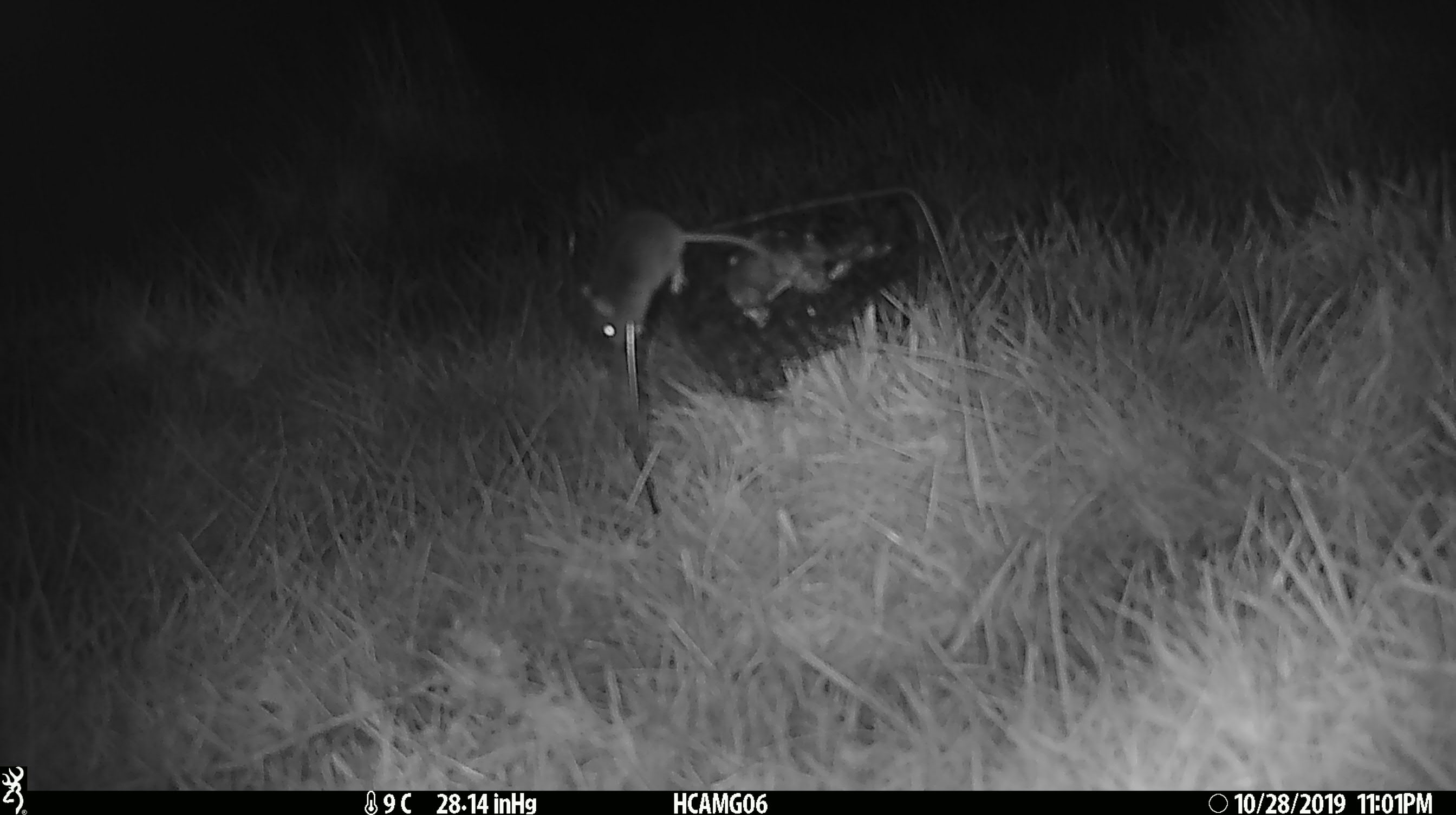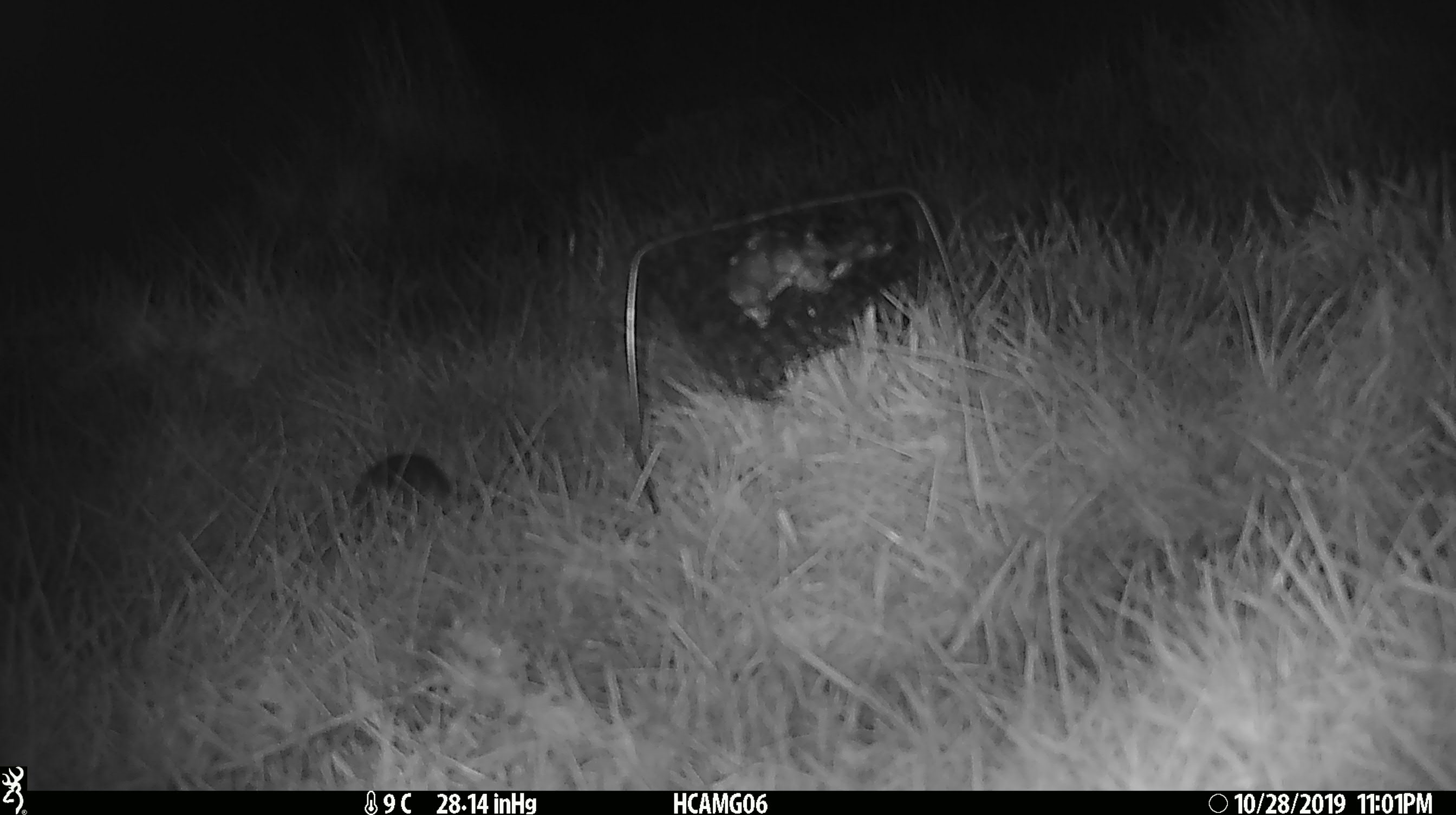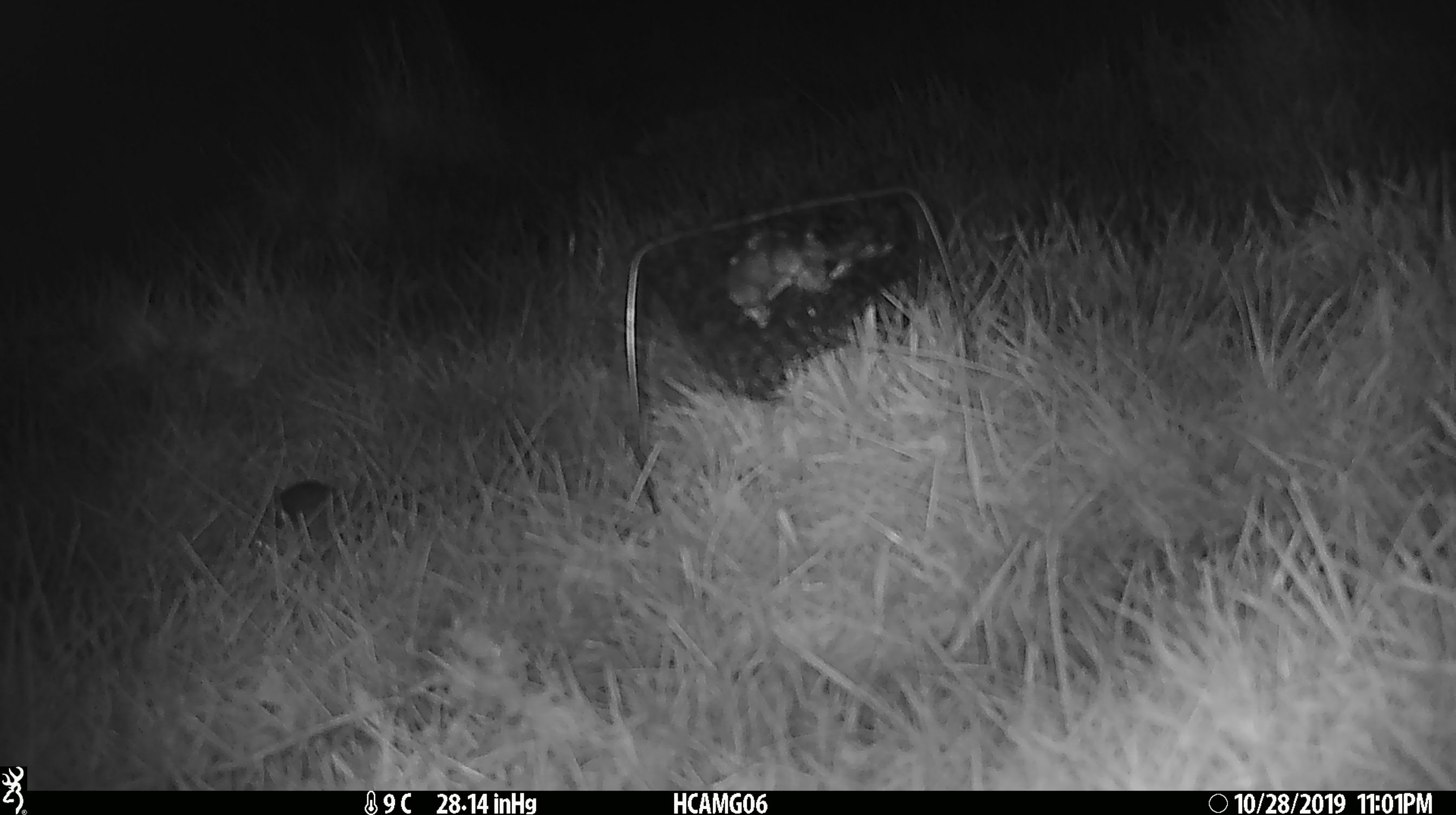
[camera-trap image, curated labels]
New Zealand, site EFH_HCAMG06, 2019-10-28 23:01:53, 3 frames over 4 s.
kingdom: Animalia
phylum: Chordata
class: Mammalia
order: Rodentia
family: Muridae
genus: Mus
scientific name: Mus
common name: mouse